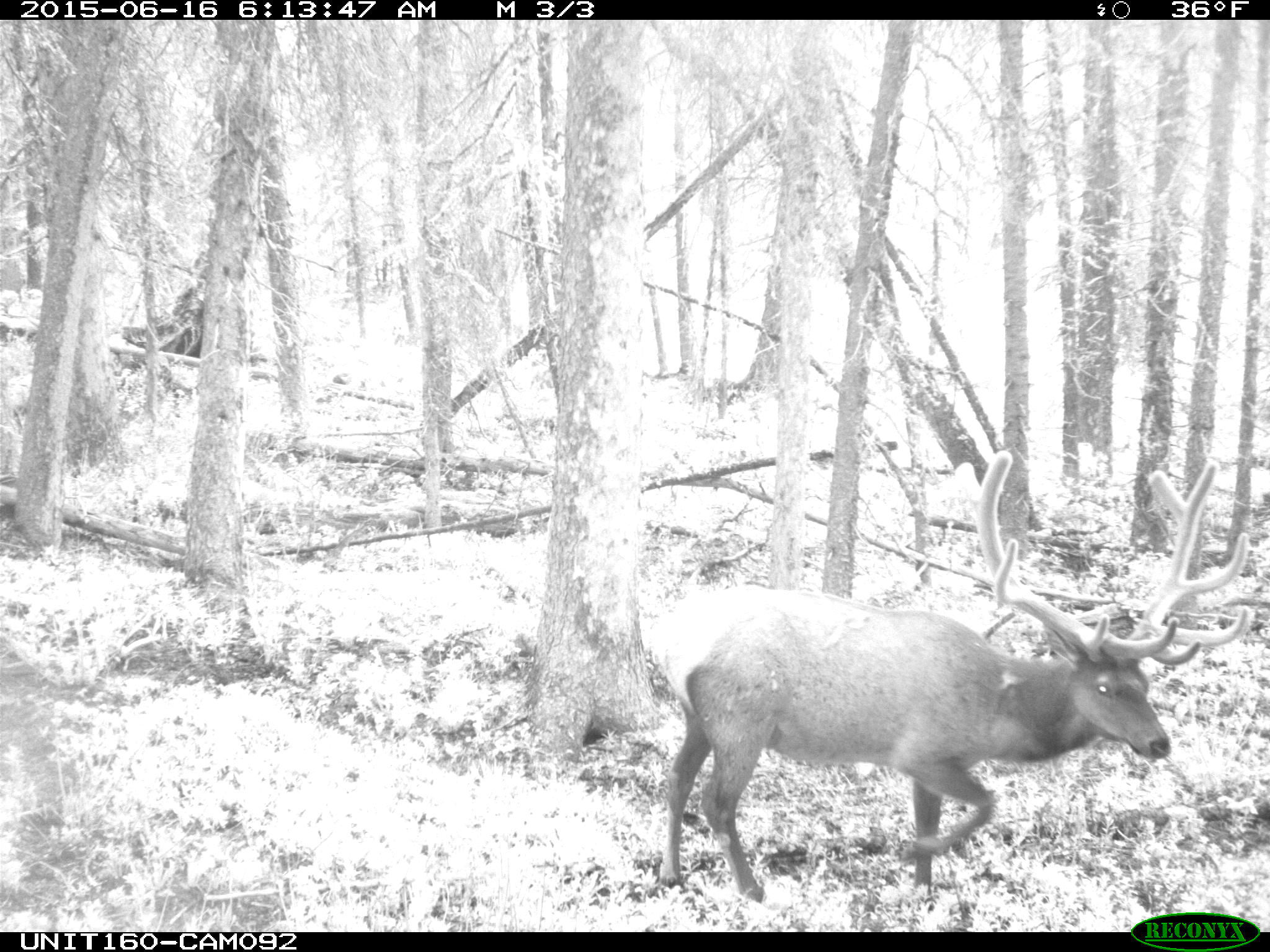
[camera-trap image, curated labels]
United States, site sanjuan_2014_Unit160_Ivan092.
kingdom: Animalia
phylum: Chordata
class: Mammalia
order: Artiodactyla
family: Cervidae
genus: Cervus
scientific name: Cervus elaphus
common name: red deer